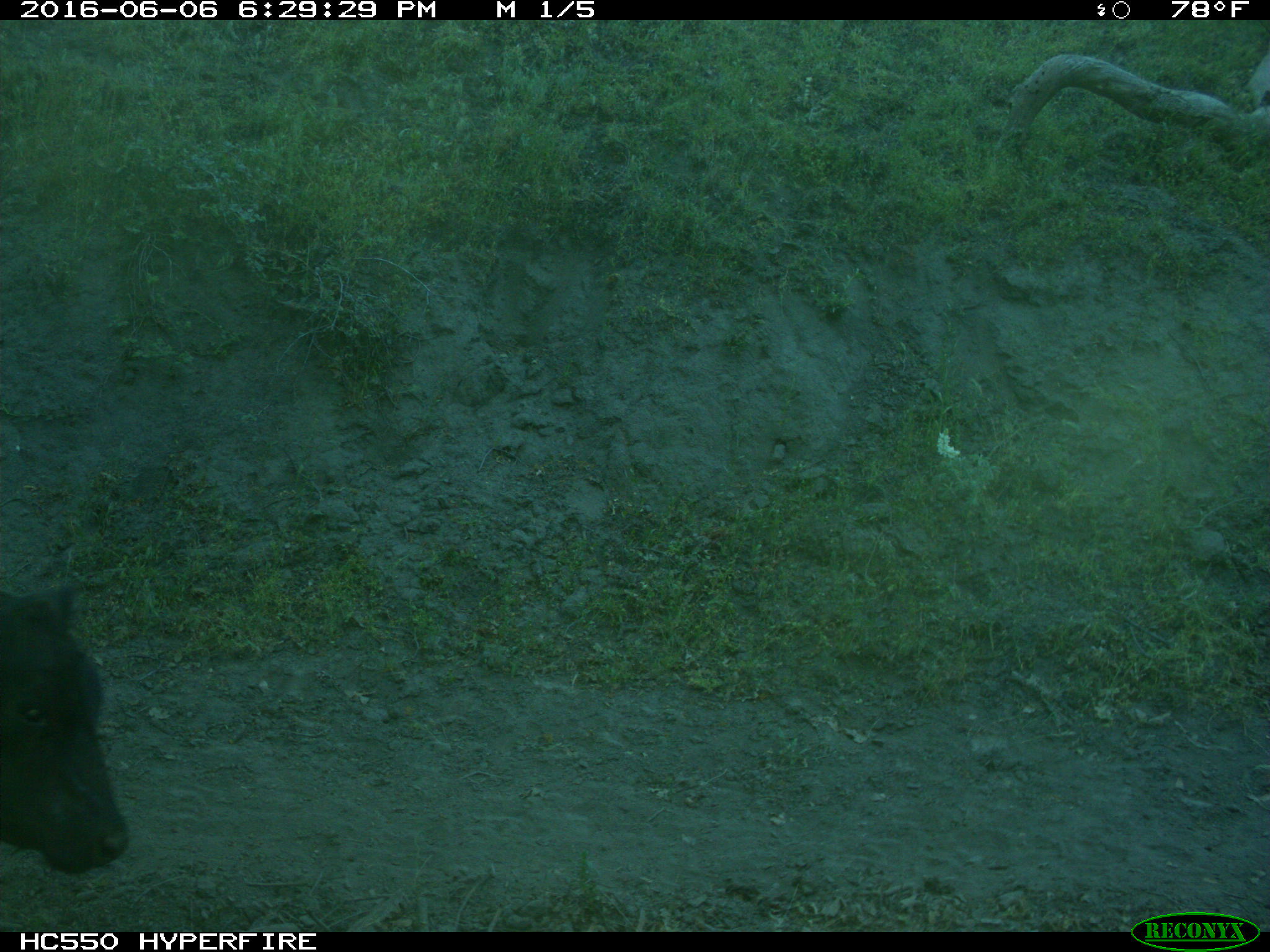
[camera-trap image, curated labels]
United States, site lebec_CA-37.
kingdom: Animalia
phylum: Chordata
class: Mammalia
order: Artiodactyla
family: Bovidae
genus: Bos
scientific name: Bos taurus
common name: domestic cow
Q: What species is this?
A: Bos taurus (domestic cow).